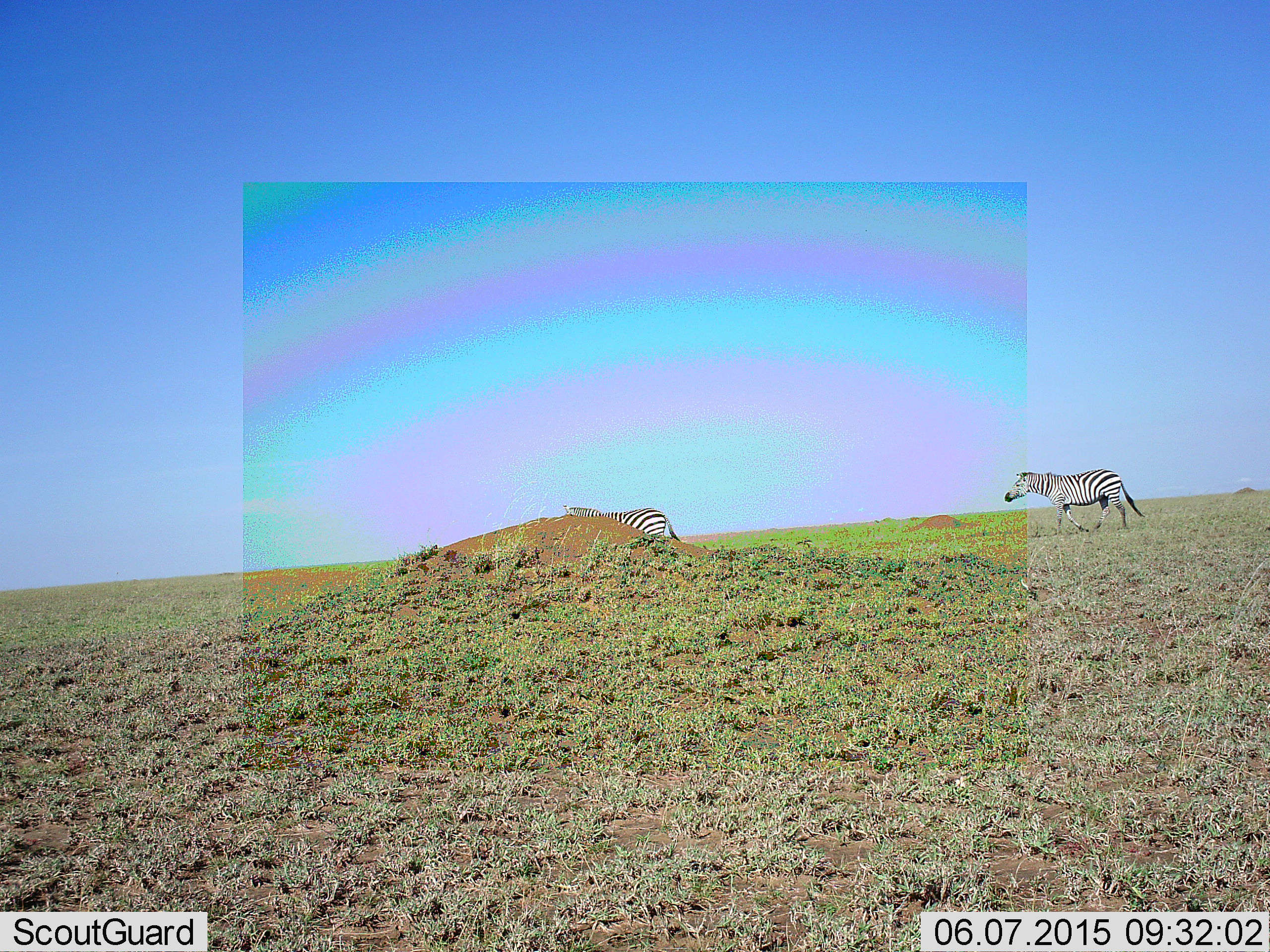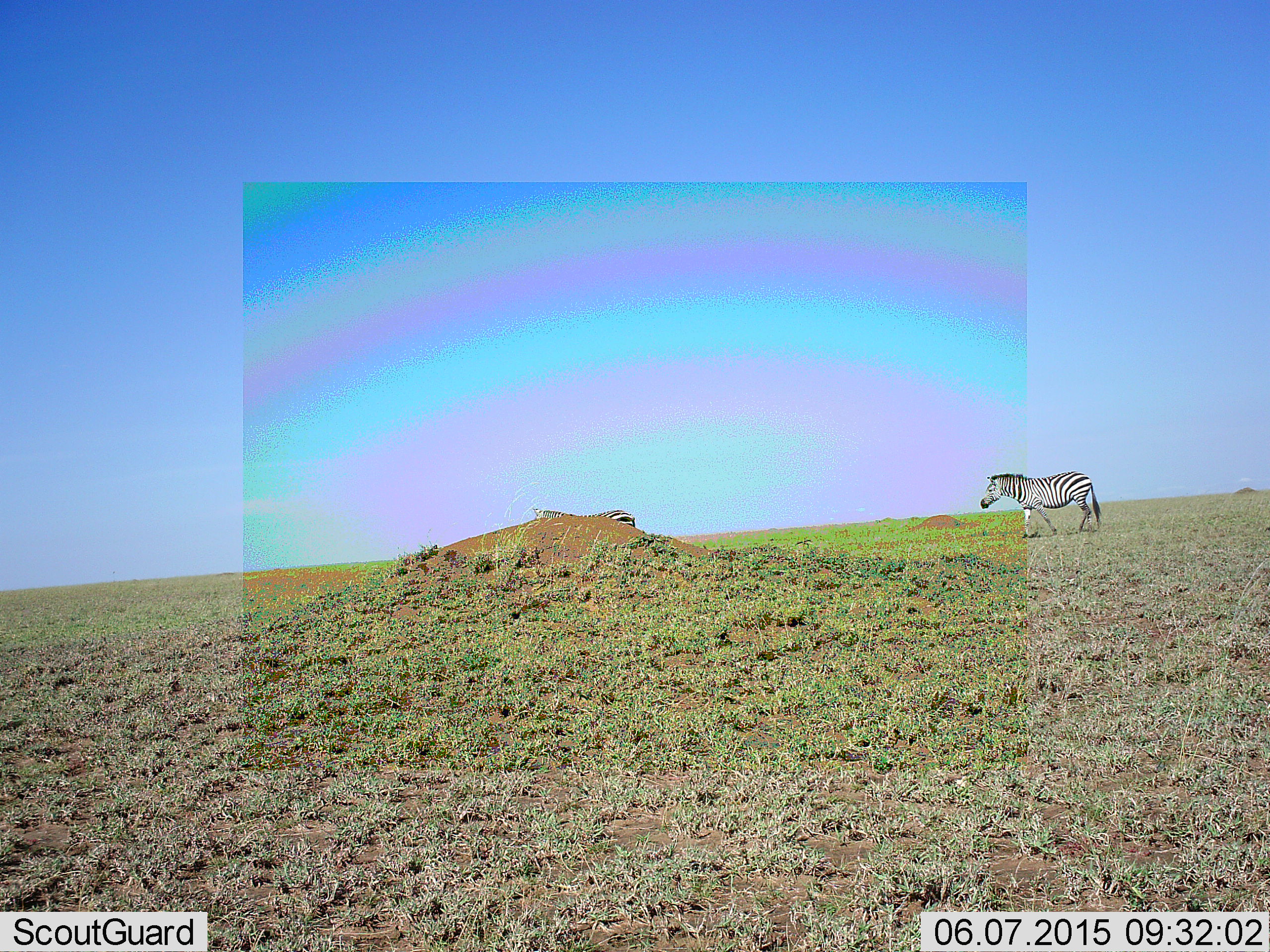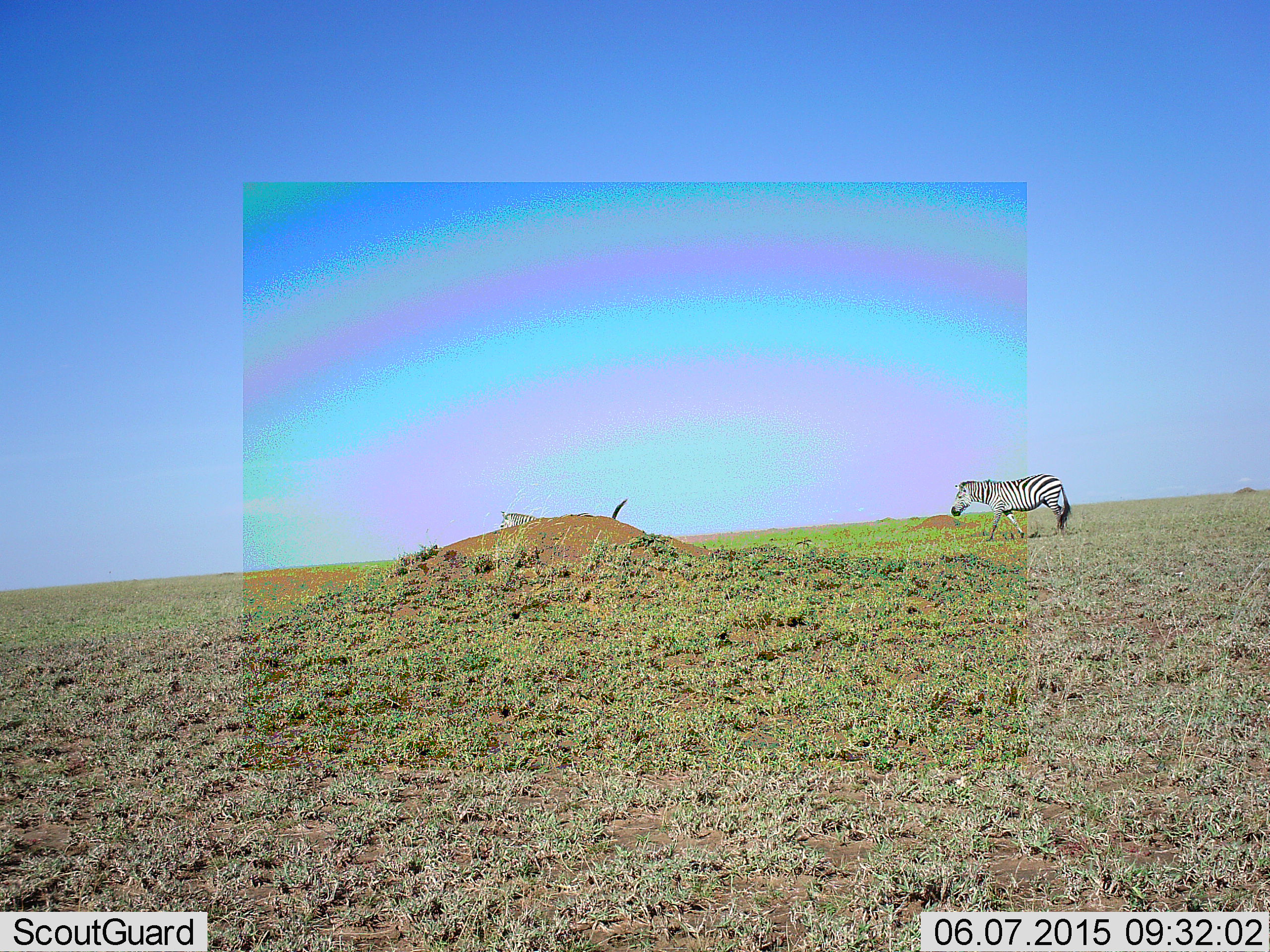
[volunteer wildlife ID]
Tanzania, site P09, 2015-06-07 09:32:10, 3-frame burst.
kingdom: Animalia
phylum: Chordata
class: Mammalia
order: Perissodactyla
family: Equidae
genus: Equus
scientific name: Equus quagga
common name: plains zebra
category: zebra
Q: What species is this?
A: Zebra (plains zebra) (Equus quagga).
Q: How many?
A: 2.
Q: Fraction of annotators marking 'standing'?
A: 0%.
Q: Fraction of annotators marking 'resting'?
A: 0%.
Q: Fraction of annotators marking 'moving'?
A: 100%.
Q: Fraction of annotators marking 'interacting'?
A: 0%.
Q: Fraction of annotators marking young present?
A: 0%.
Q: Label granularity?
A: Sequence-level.